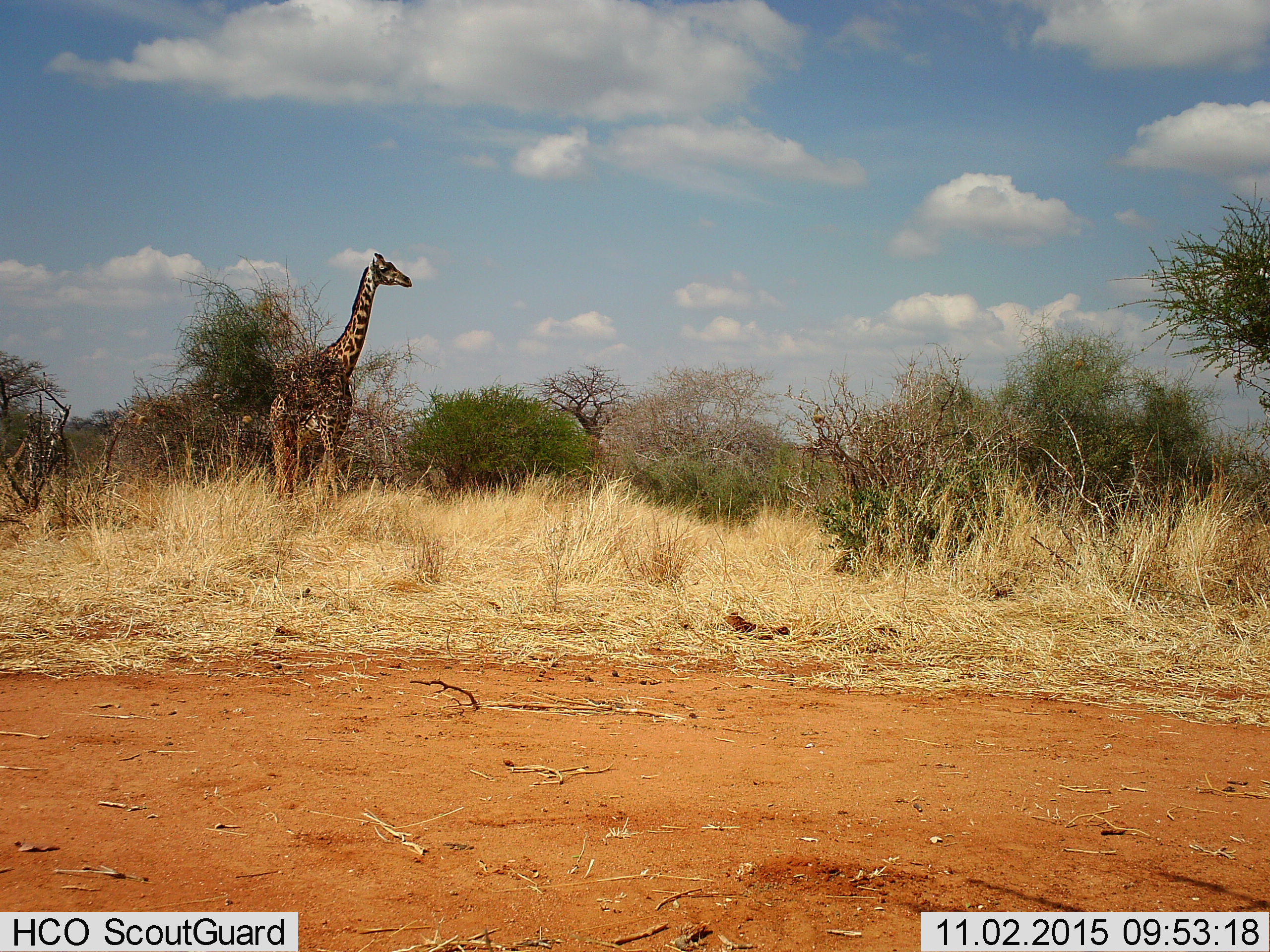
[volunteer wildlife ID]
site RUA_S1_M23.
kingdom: Animalia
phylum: Chordata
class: Mammalia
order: Artiodactyla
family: Giraffidae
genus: Giraffa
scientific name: Giraffa camelopardalis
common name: giraffe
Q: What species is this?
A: Giraffe (Giraffa camelopardalis).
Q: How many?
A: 1.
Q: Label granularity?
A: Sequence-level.